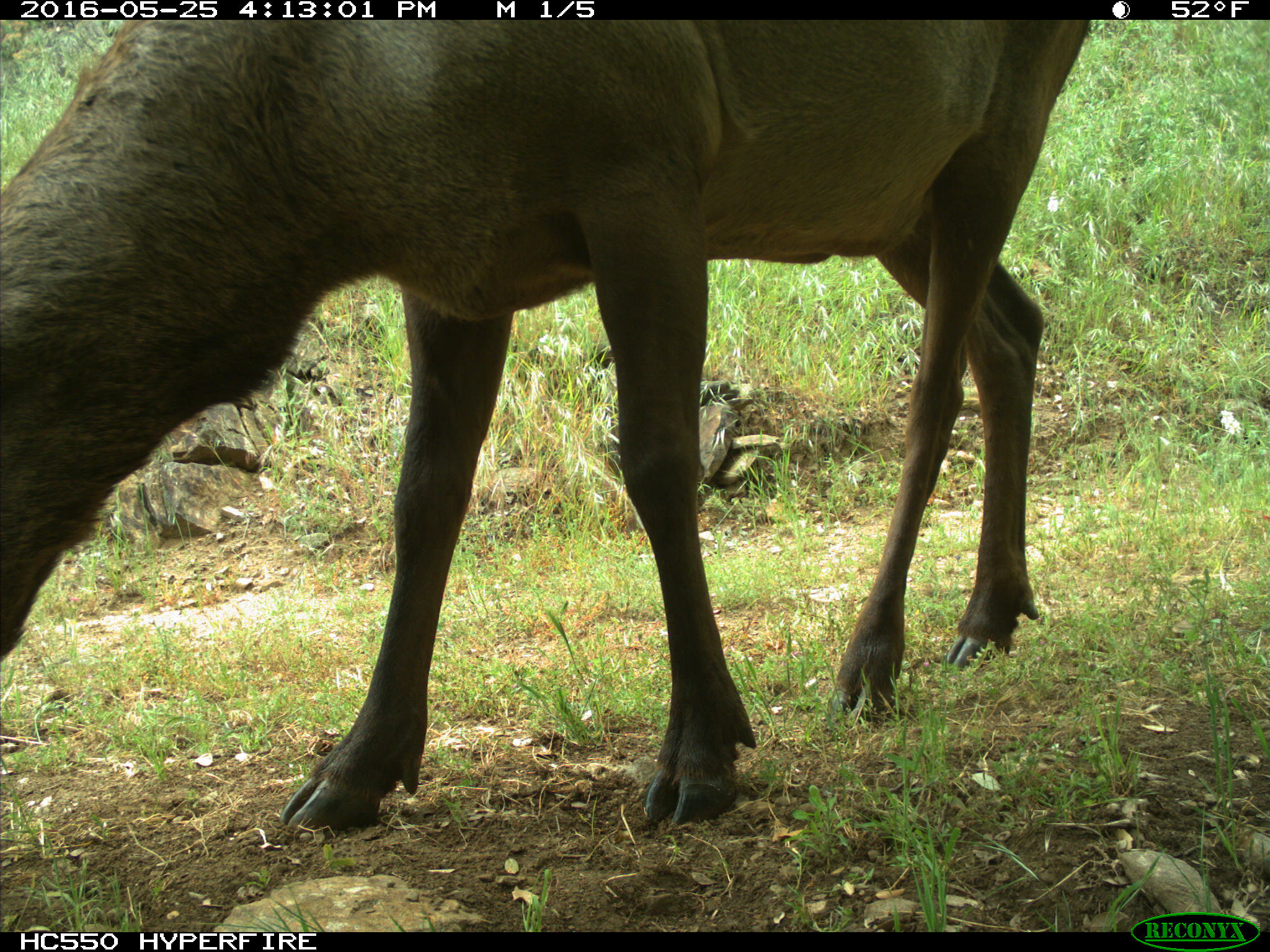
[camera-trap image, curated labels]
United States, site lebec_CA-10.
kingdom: Animalia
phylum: Chordata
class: Mammalia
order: Artiodactyla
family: Cervidae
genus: Cervus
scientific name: Cervus canadensis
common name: elk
Cervus canadensis (elk).